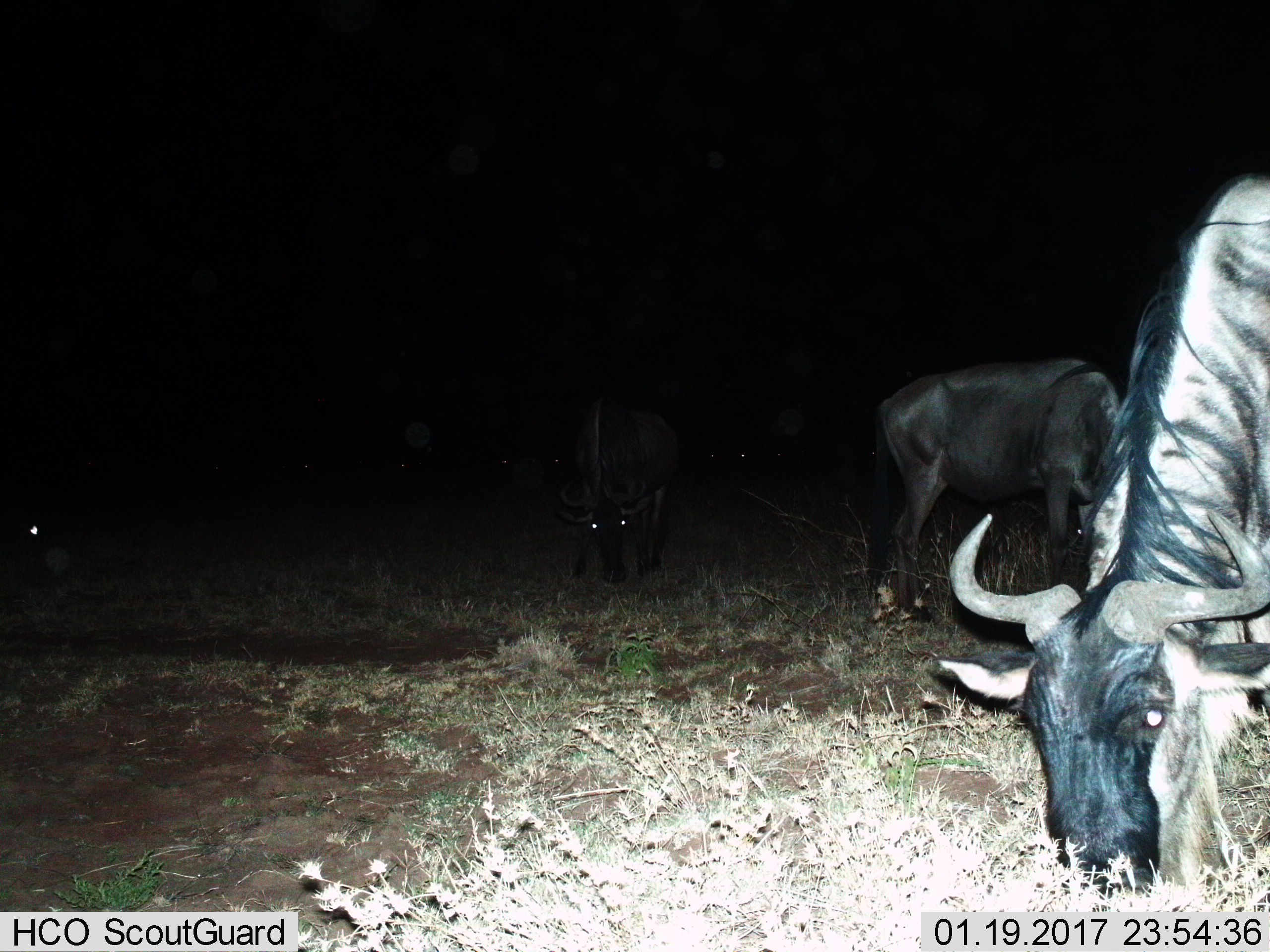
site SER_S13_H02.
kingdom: Animalia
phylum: Chordata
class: Mammalia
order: Artiodactyla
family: Bovidae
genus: Connochaetes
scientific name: Connochaetes taurinus taurinus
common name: blue wildebeest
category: wildebeestblue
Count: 4.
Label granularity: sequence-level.